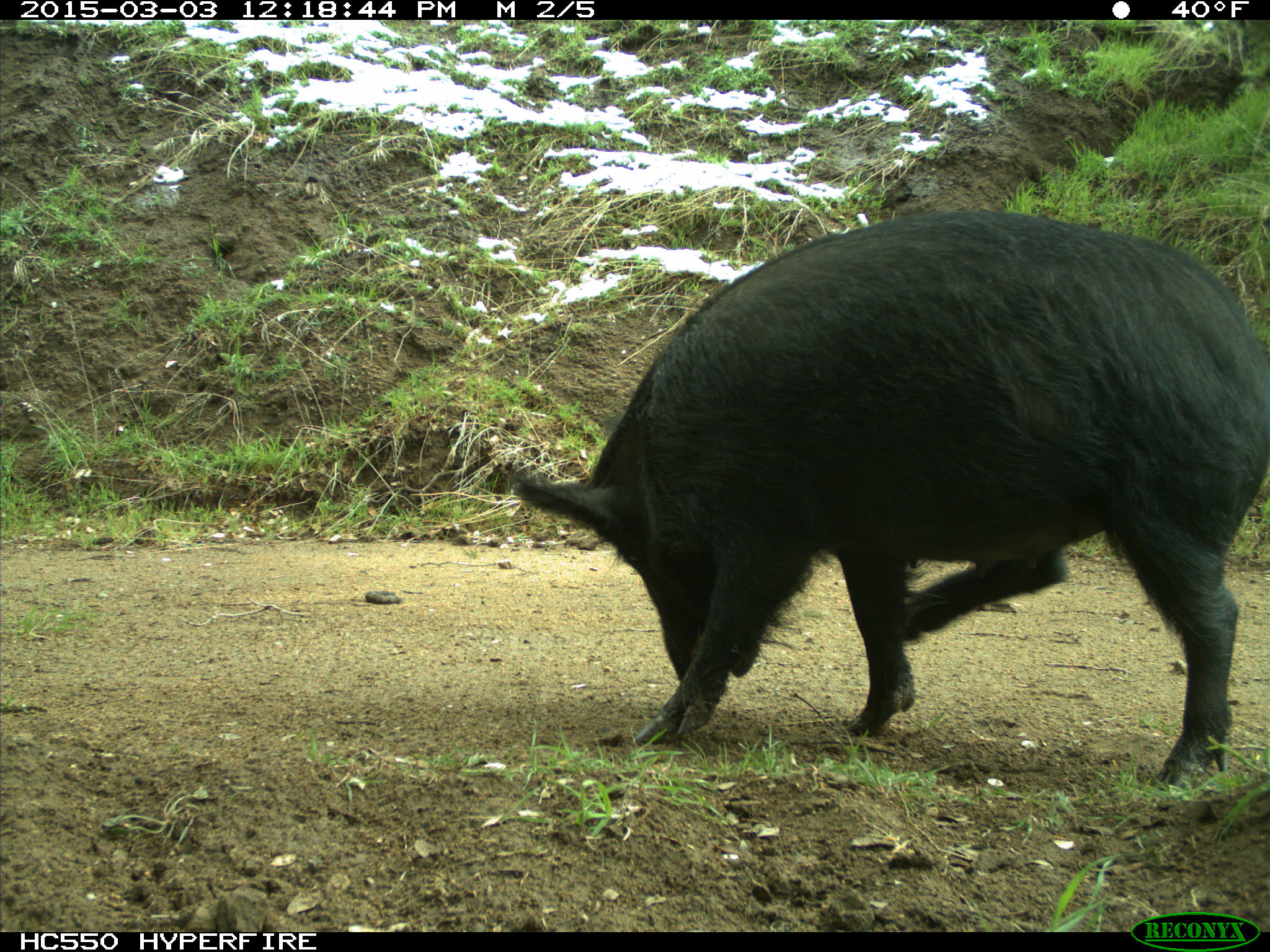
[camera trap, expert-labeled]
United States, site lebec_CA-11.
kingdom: Animalia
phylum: Chordata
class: Mammalia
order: Artiodactyla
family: Suidae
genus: Sus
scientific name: Sus scrofa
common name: wild boar